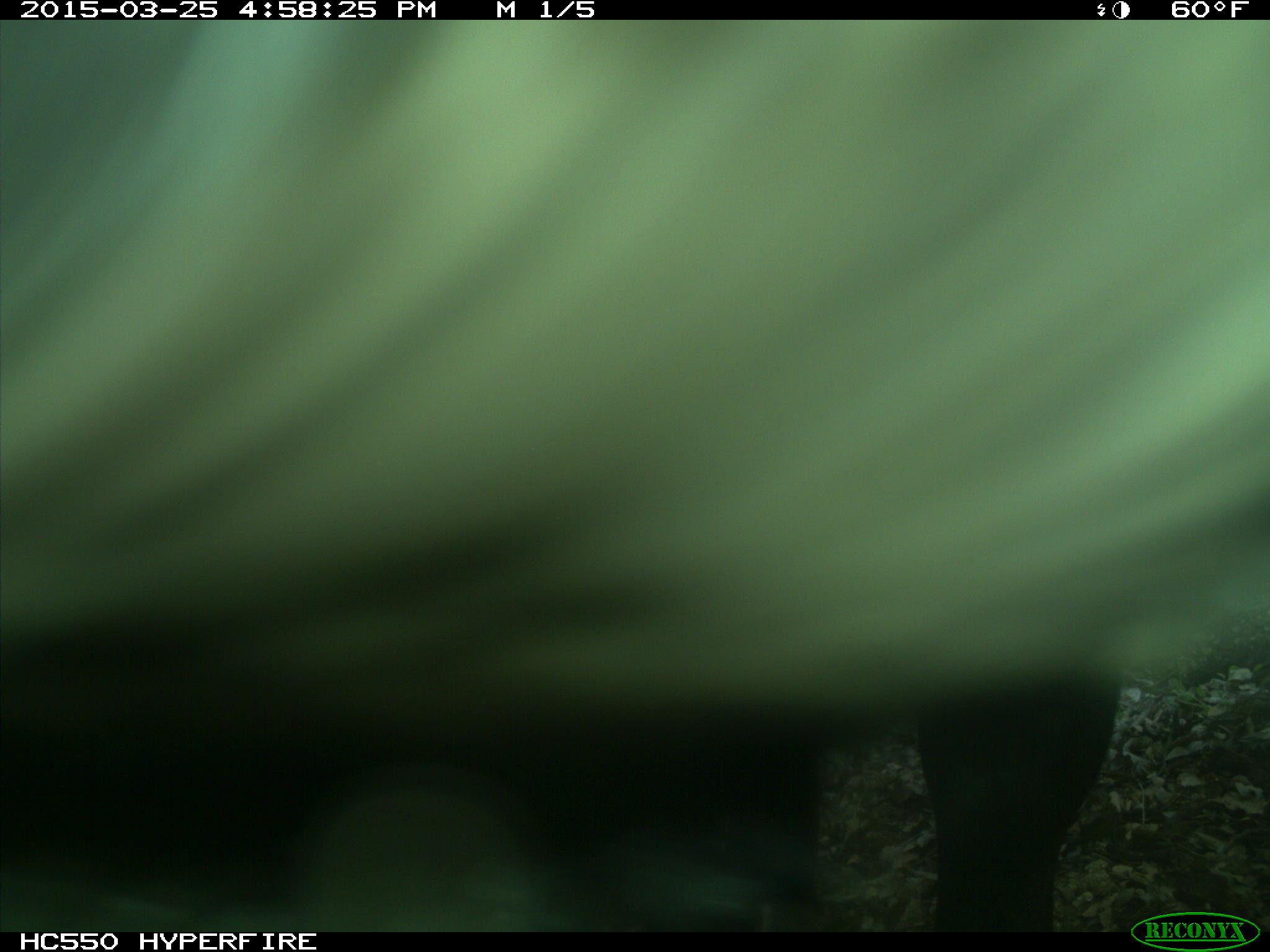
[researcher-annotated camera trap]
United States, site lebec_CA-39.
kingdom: Animalia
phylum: Chordata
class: Mammalia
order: Artiodactyla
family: Bovidae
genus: Bos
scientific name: Bos taurus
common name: domestic cow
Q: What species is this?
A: Bos taurus (domestic cow).